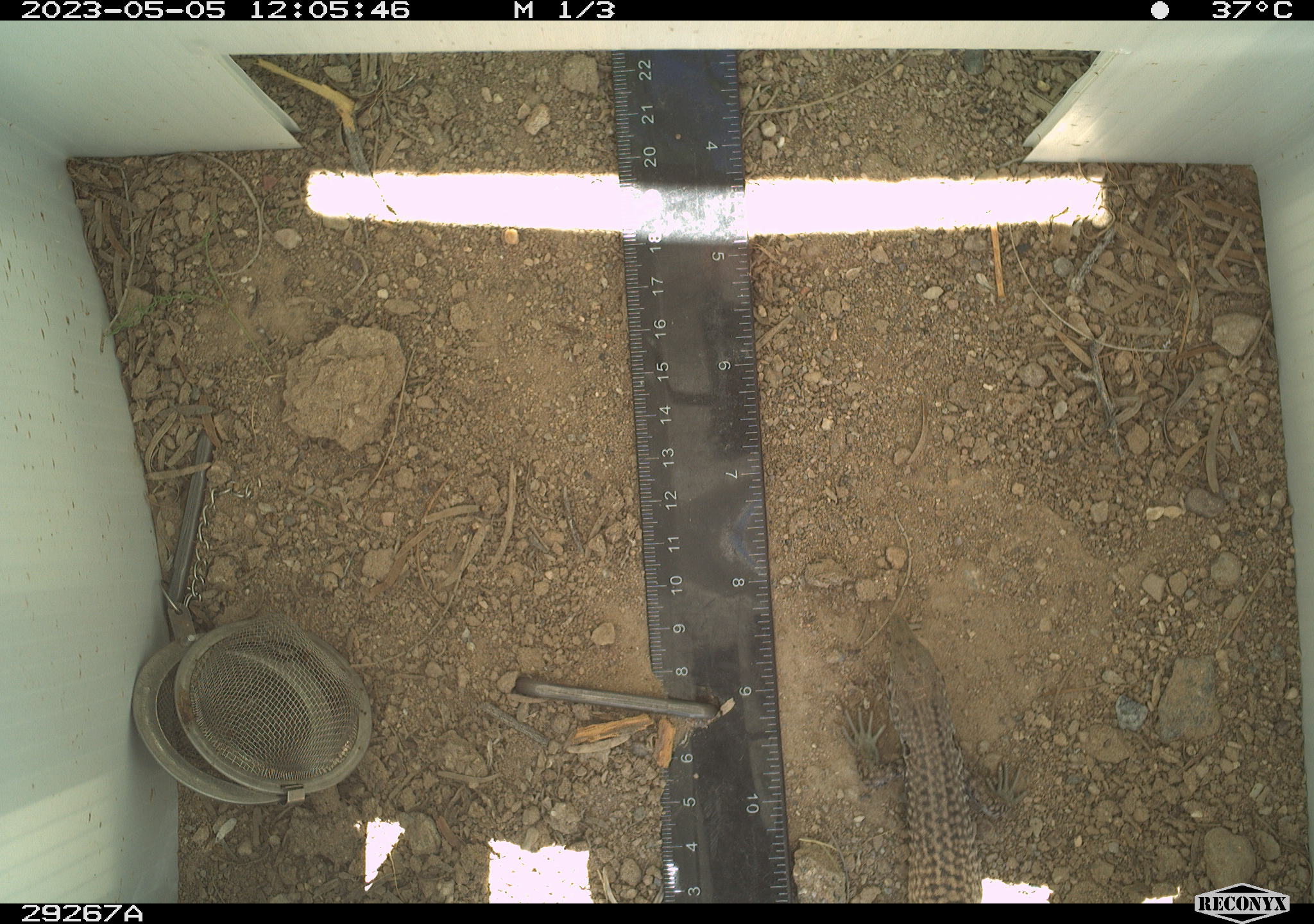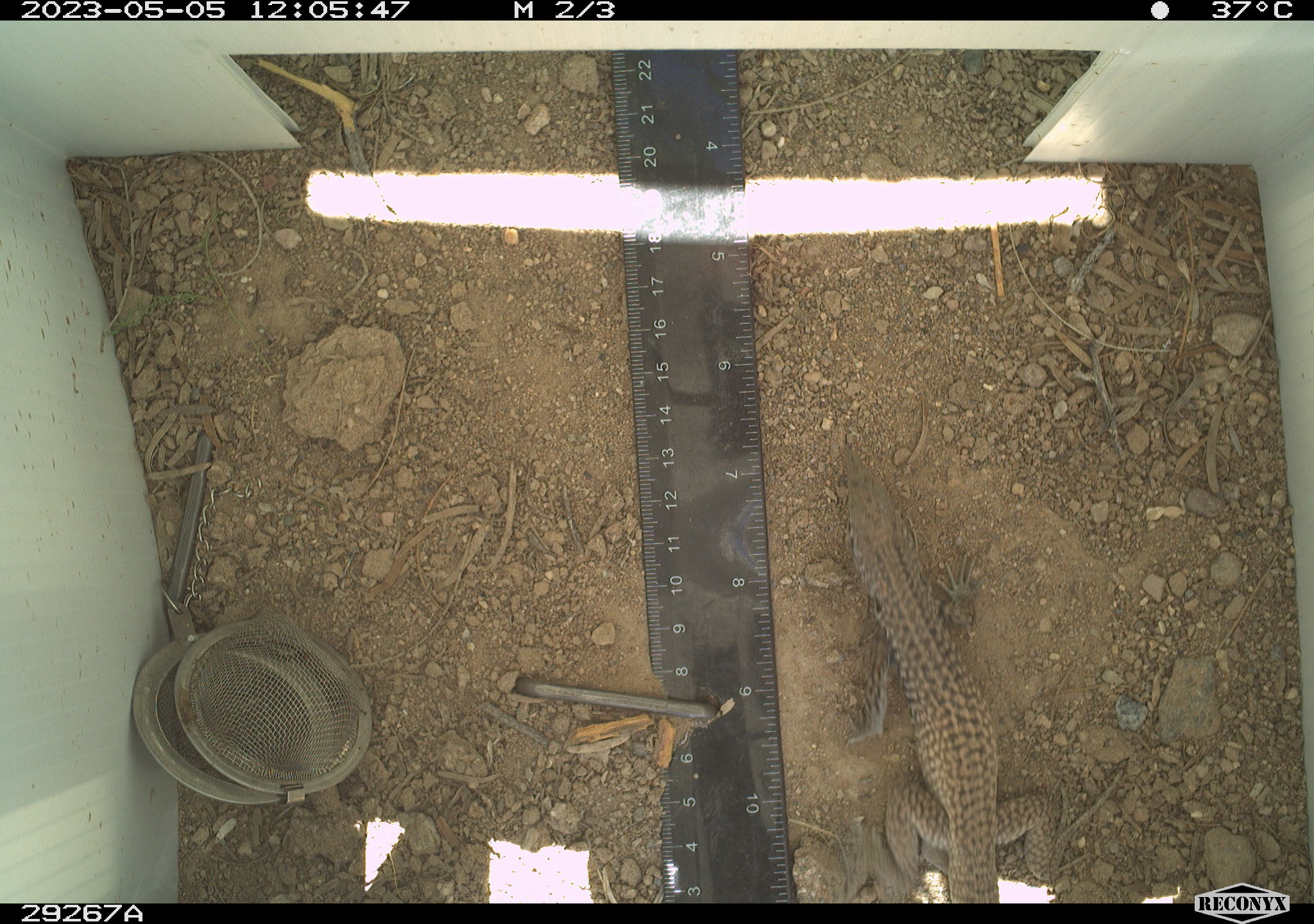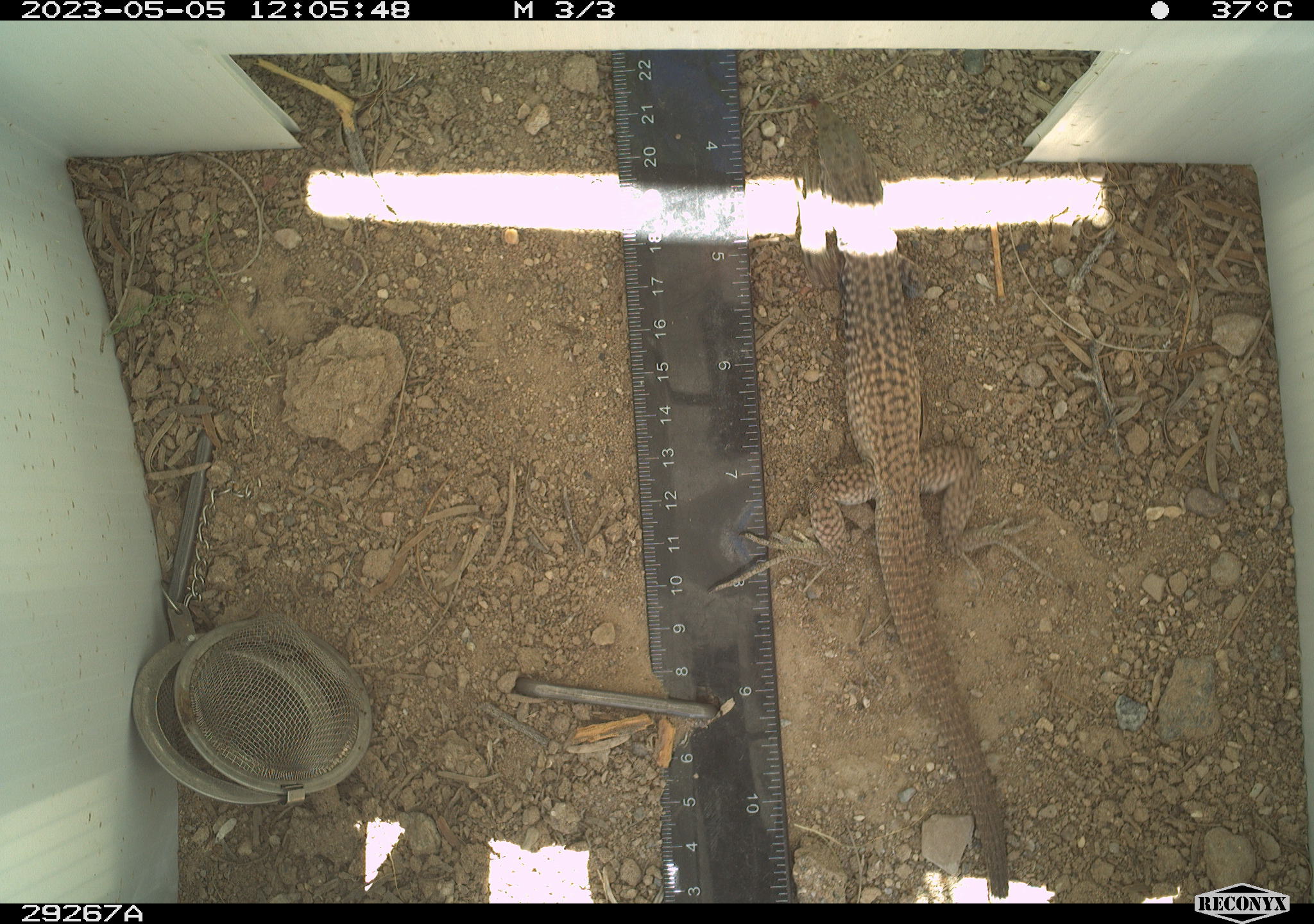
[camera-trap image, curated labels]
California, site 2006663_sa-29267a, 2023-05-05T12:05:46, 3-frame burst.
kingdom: Animalia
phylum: Chordata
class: Reptilia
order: Squamata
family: Teiidae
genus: Aspidoscelis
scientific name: Aspidoscelis tigris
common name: western whiptail